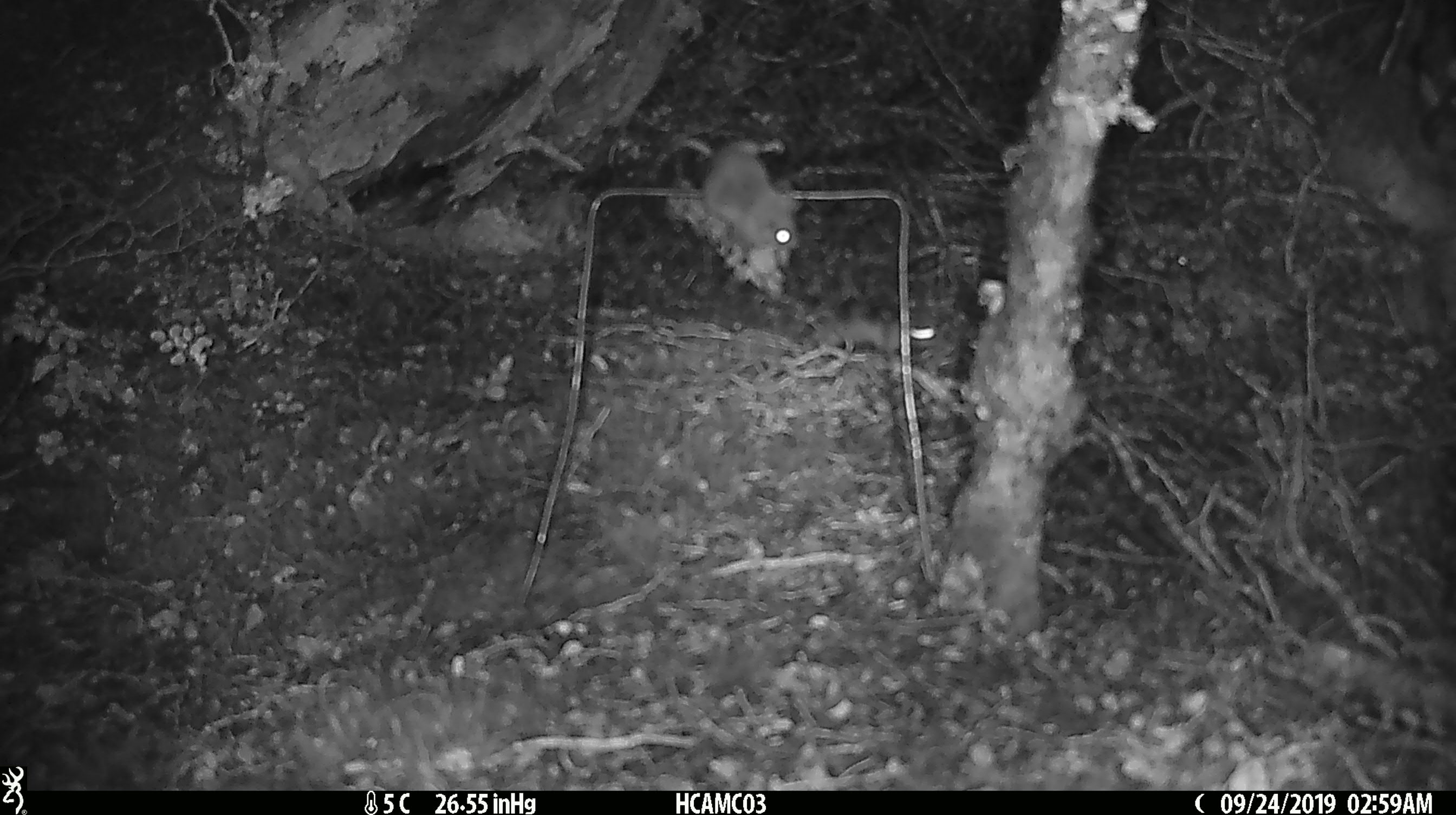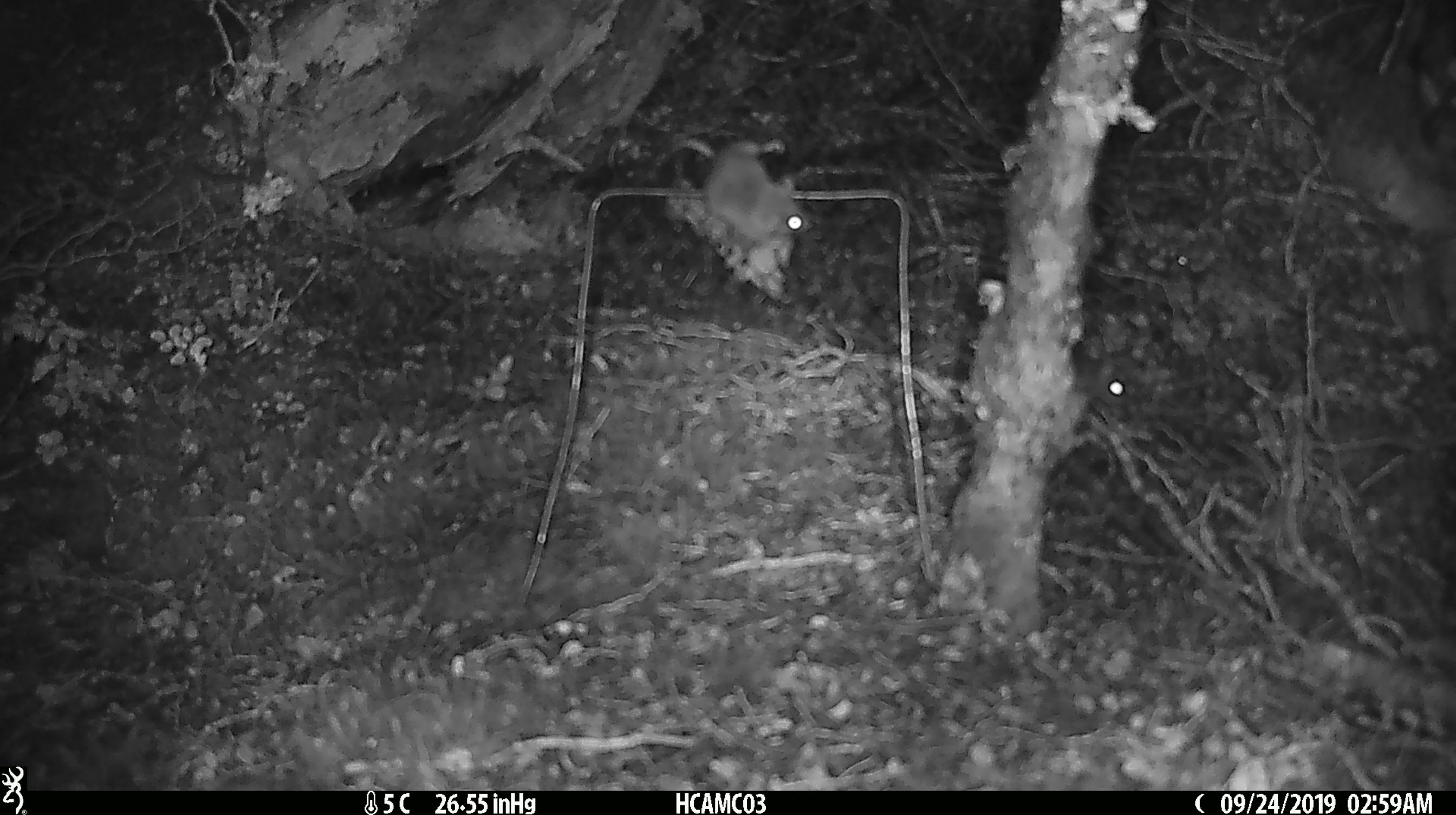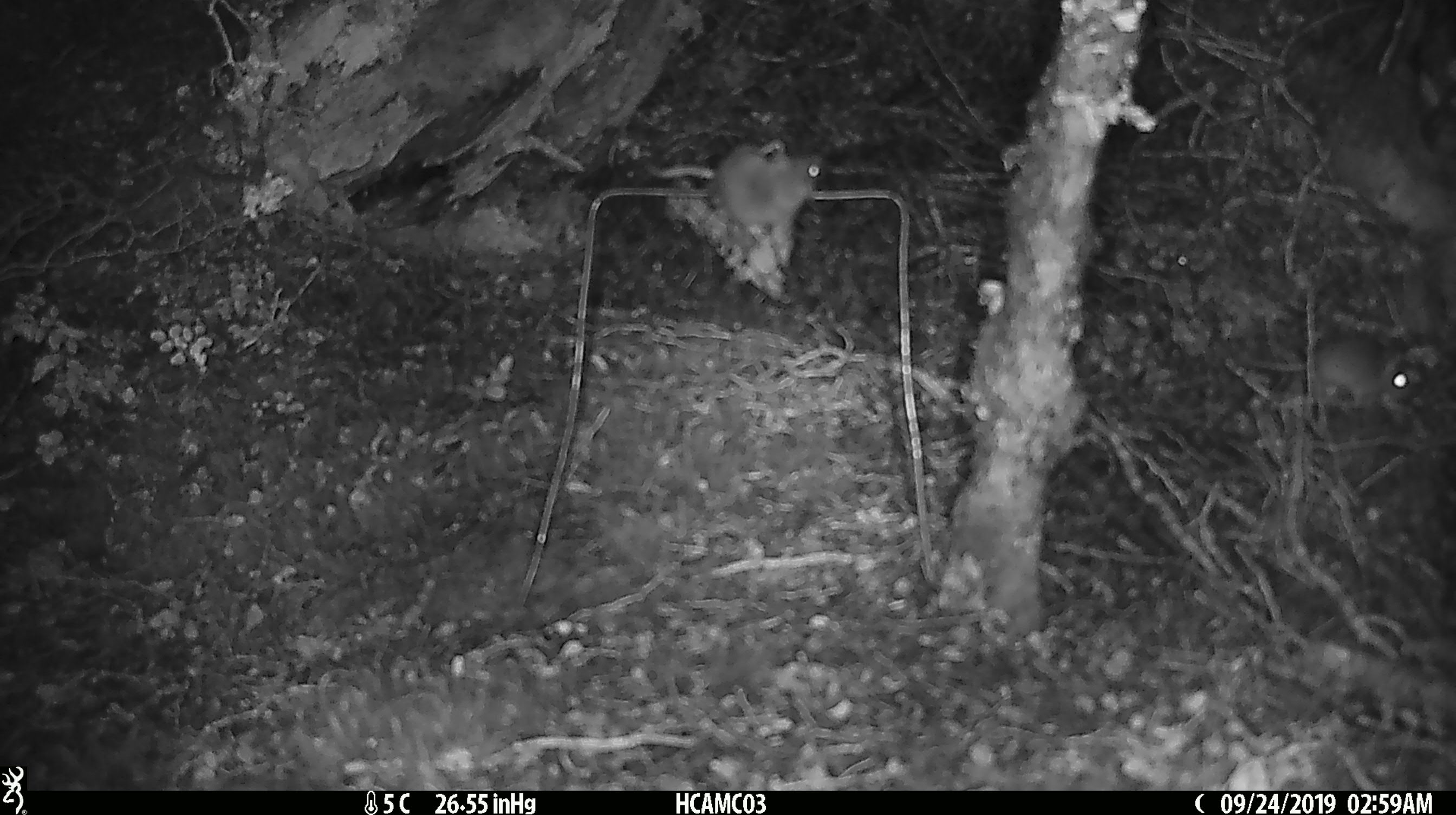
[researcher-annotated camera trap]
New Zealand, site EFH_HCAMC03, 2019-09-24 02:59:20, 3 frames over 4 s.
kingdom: Animalia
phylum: Chordata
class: Mammalia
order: Rodentia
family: Muridae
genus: Mus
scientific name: Mus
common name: mouse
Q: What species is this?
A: Mouse (Mus).